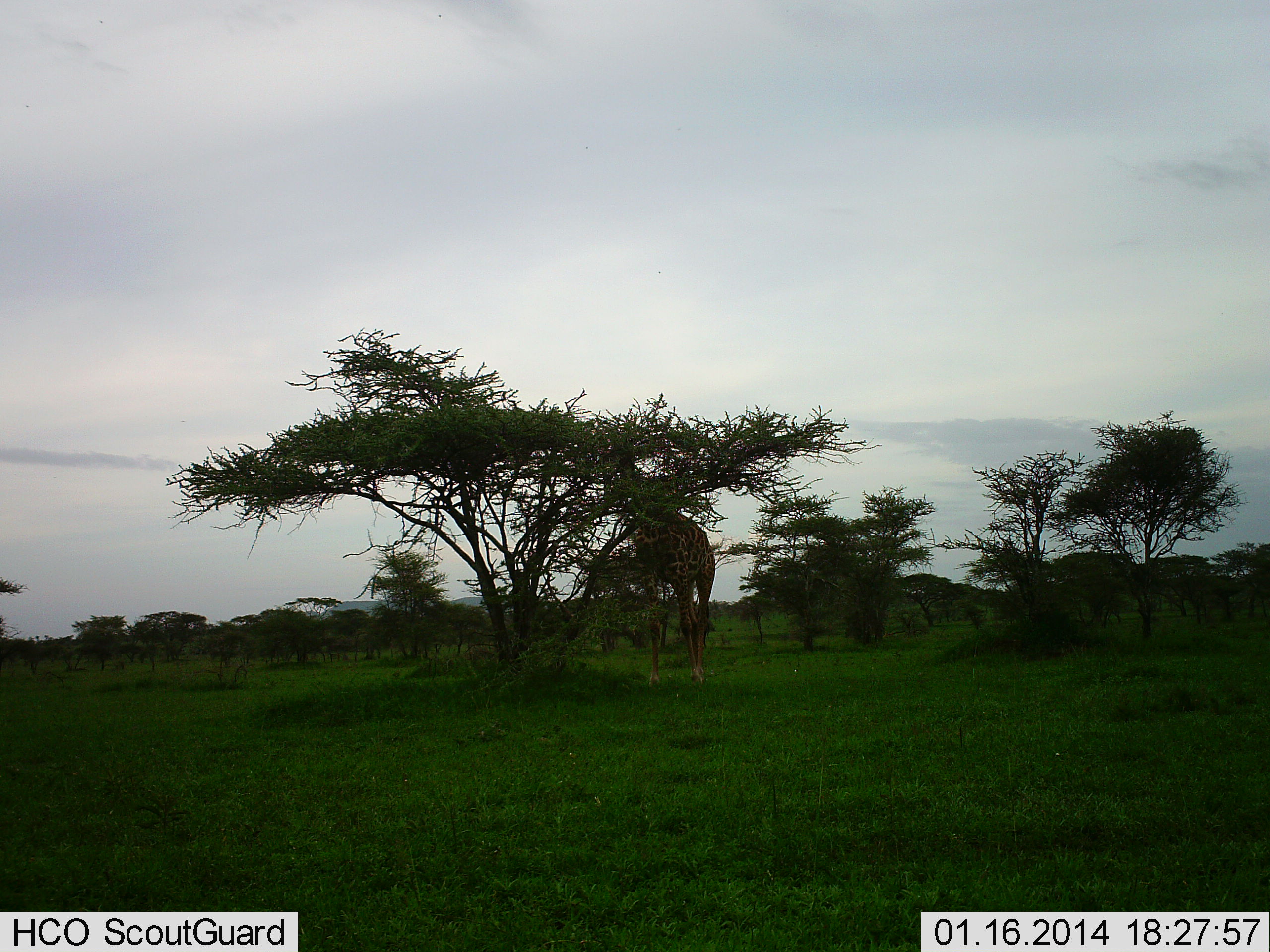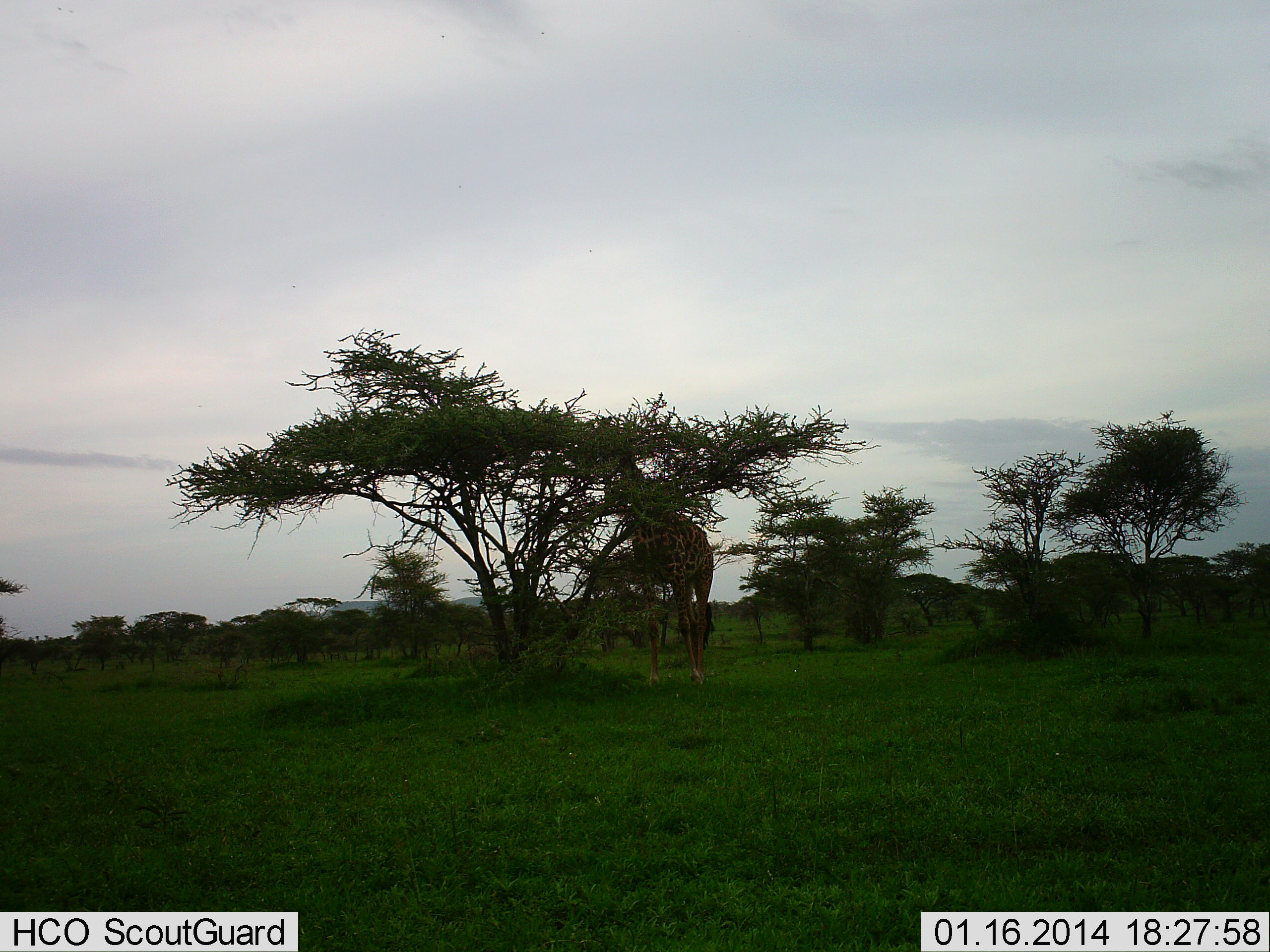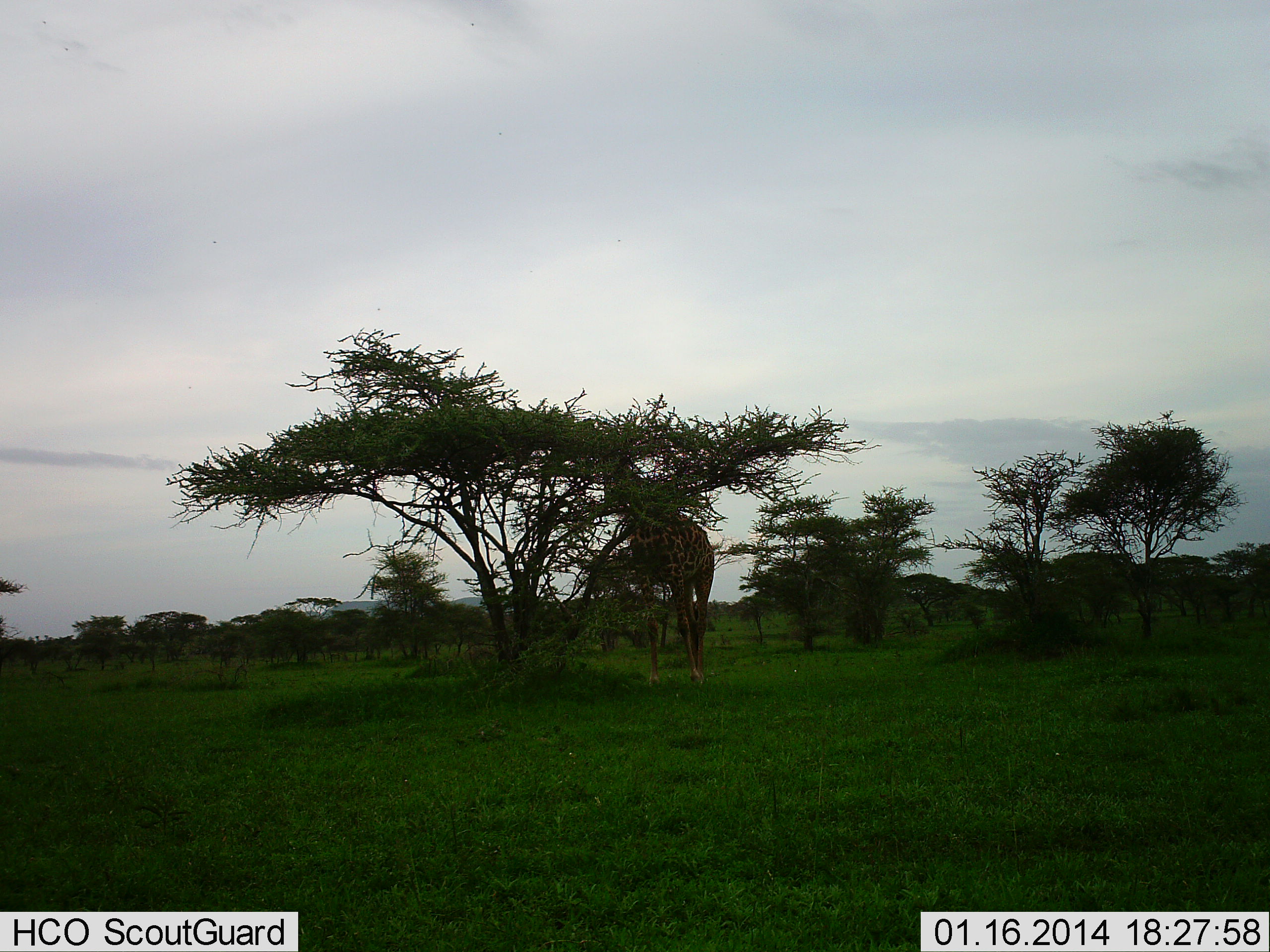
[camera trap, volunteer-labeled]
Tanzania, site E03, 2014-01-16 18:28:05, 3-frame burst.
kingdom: Animalia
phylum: Chordata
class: Mammalia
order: Artiodactyla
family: Giraffidae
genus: Giraffa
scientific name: Giraffa camelopardalis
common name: giraffe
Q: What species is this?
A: Giraffe (Giraffa camelopardalis).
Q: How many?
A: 1.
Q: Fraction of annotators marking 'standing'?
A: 0%.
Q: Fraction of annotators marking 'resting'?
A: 0%.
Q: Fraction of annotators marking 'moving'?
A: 0%.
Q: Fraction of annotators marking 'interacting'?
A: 0%.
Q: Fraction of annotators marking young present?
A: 0%.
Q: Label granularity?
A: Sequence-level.